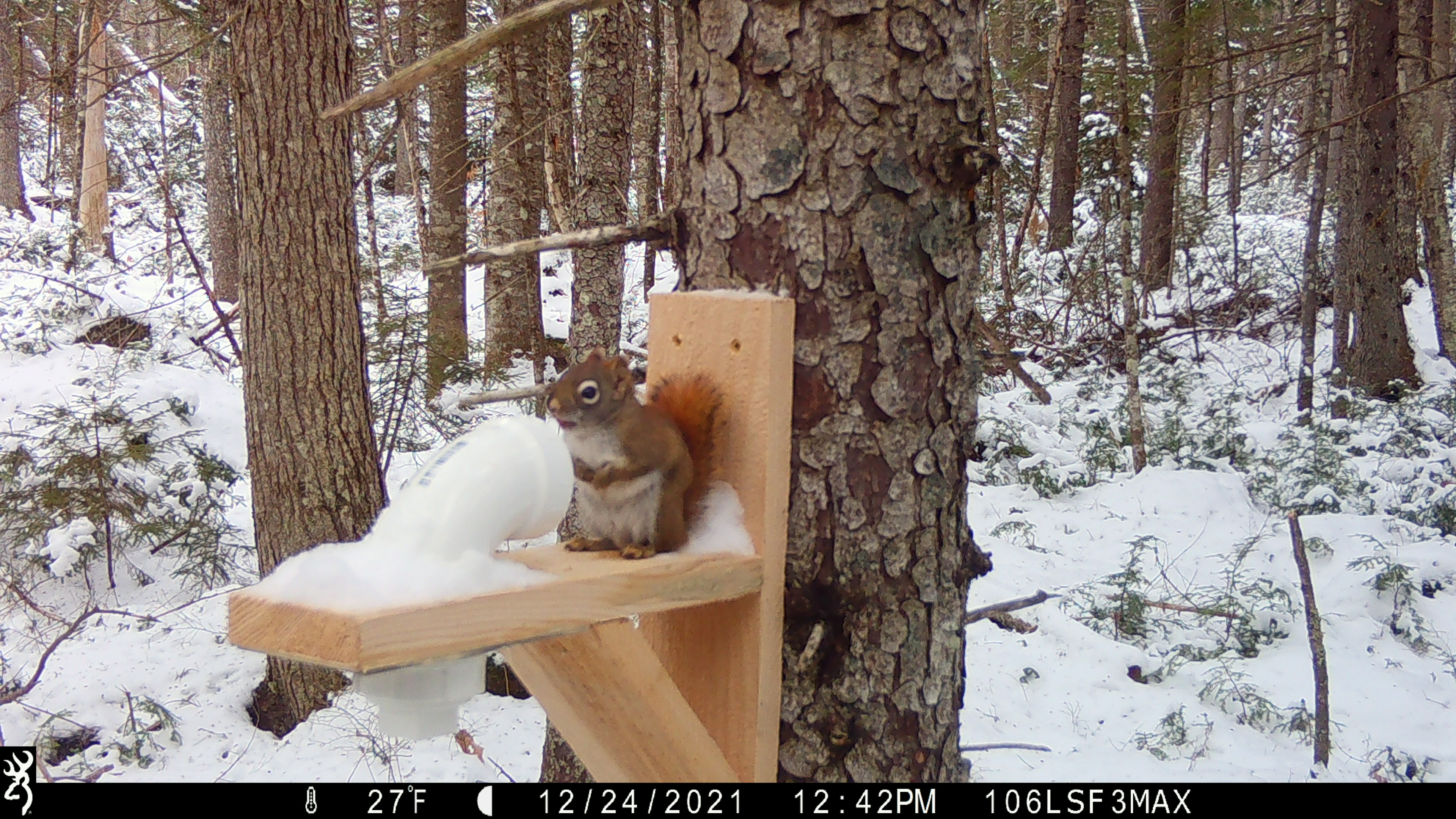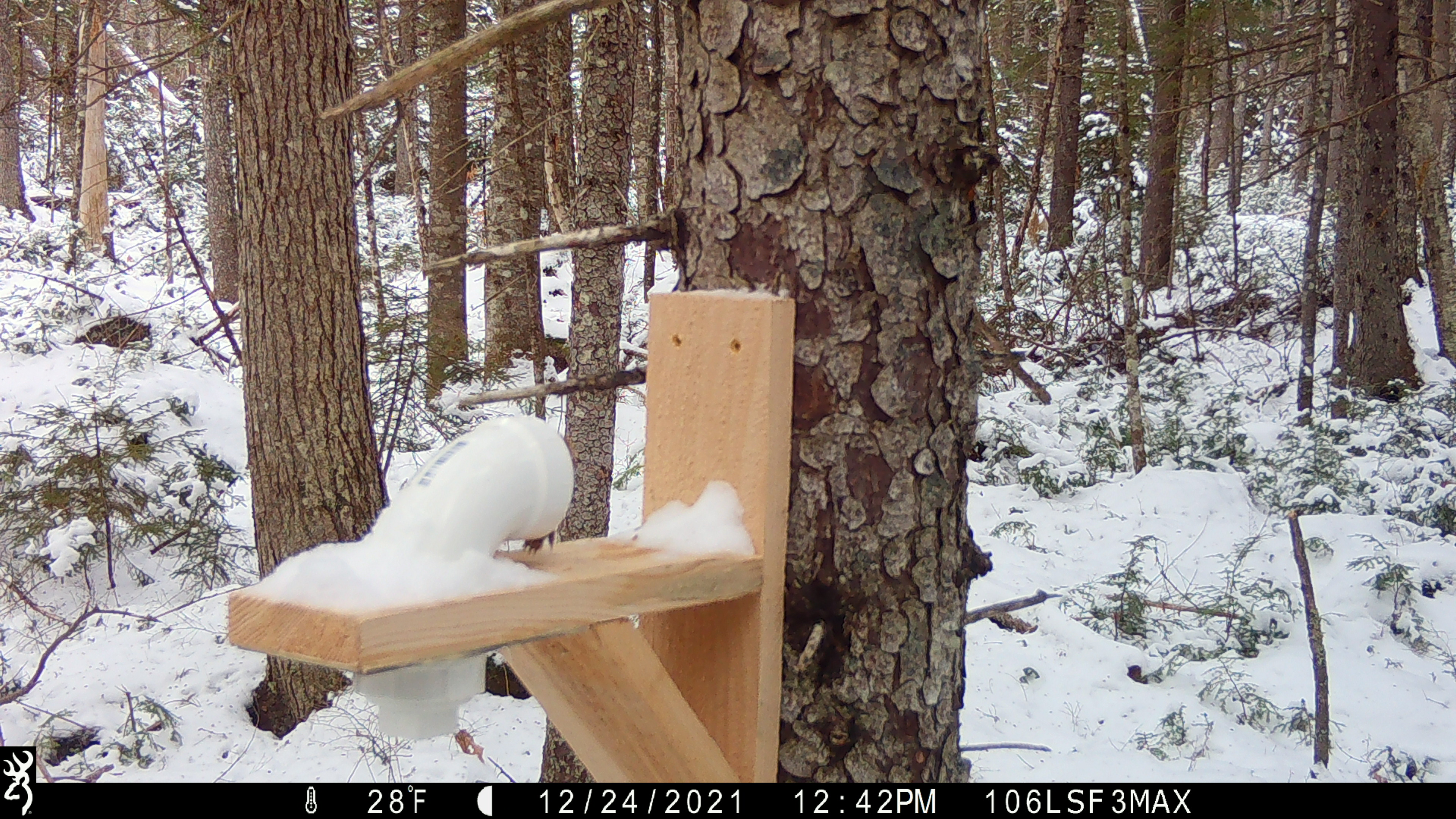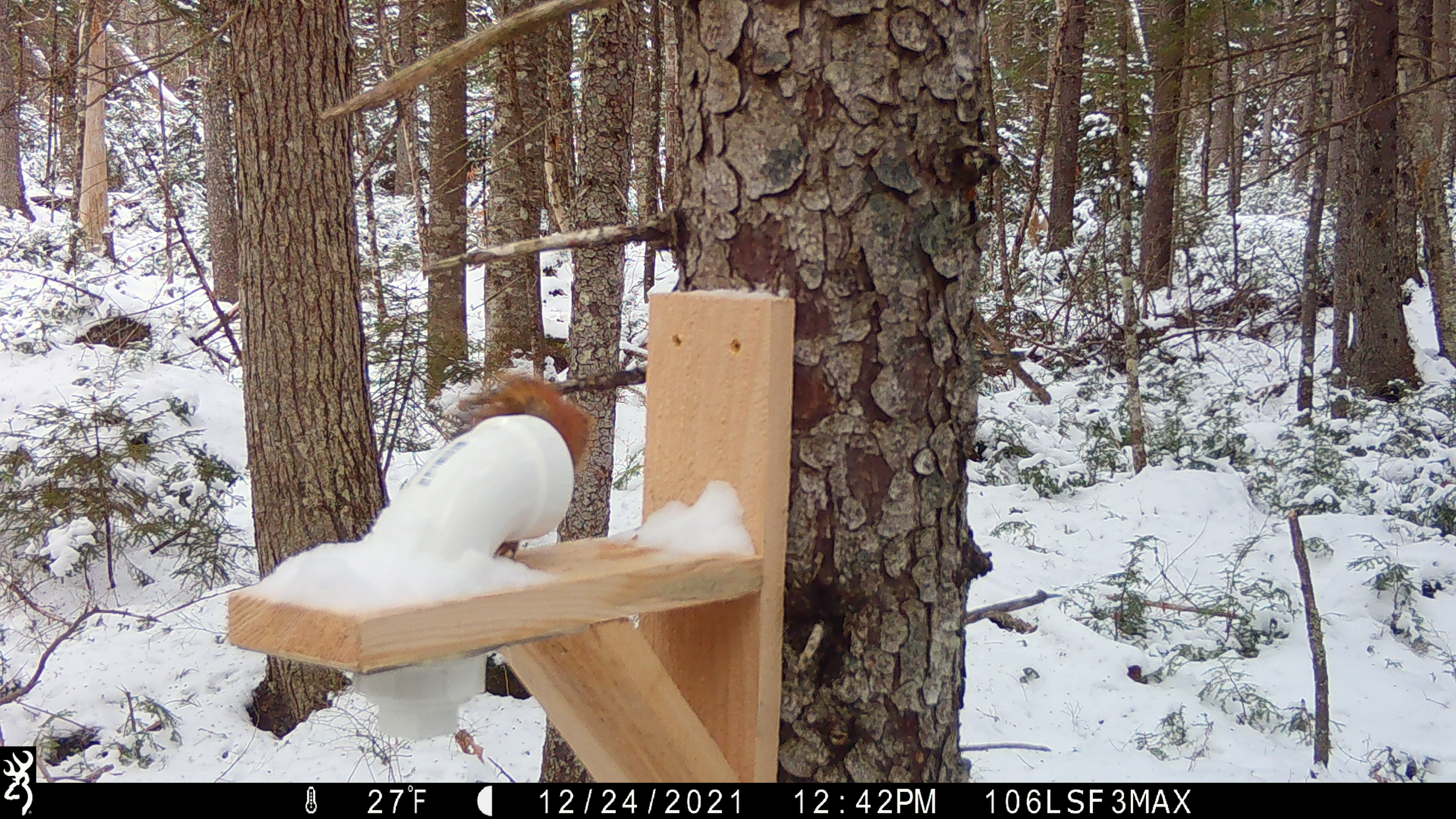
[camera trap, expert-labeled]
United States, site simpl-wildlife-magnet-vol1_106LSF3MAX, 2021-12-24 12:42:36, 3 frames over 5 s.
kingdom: Animalia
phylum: Chordata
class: Mammalia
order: Rodentia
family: Sciuridae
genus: Tamiasciurus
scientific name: Tamiasciurus hudsonicus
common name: red squirrel